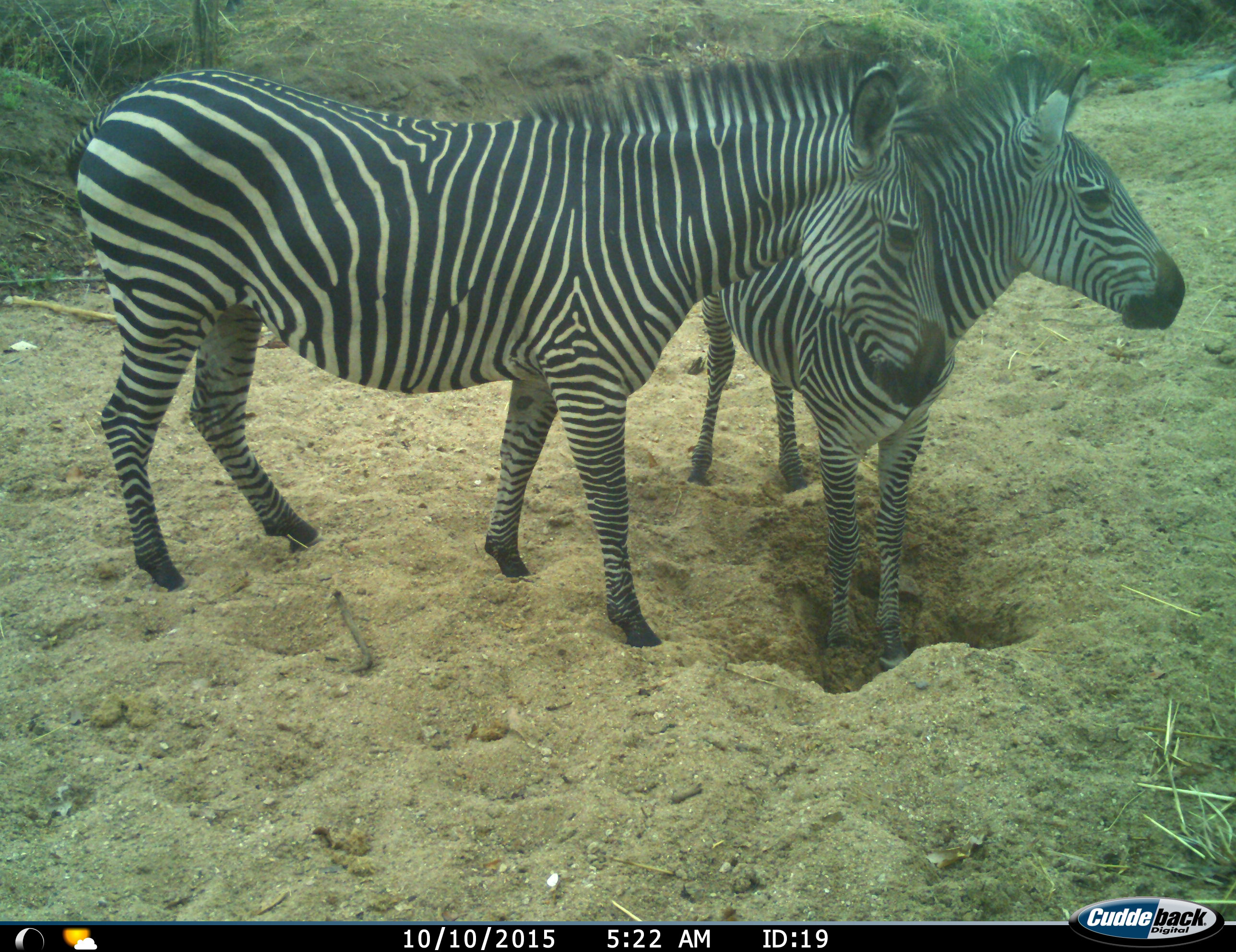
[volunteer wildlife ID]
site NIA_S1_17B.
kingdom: Animalia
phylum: Chordata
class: Mammalia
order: Perissodactyla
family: Equidae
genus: Equus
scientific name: Equus quagga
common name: plains zebra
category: zebraplains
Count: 2.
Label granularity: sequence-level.